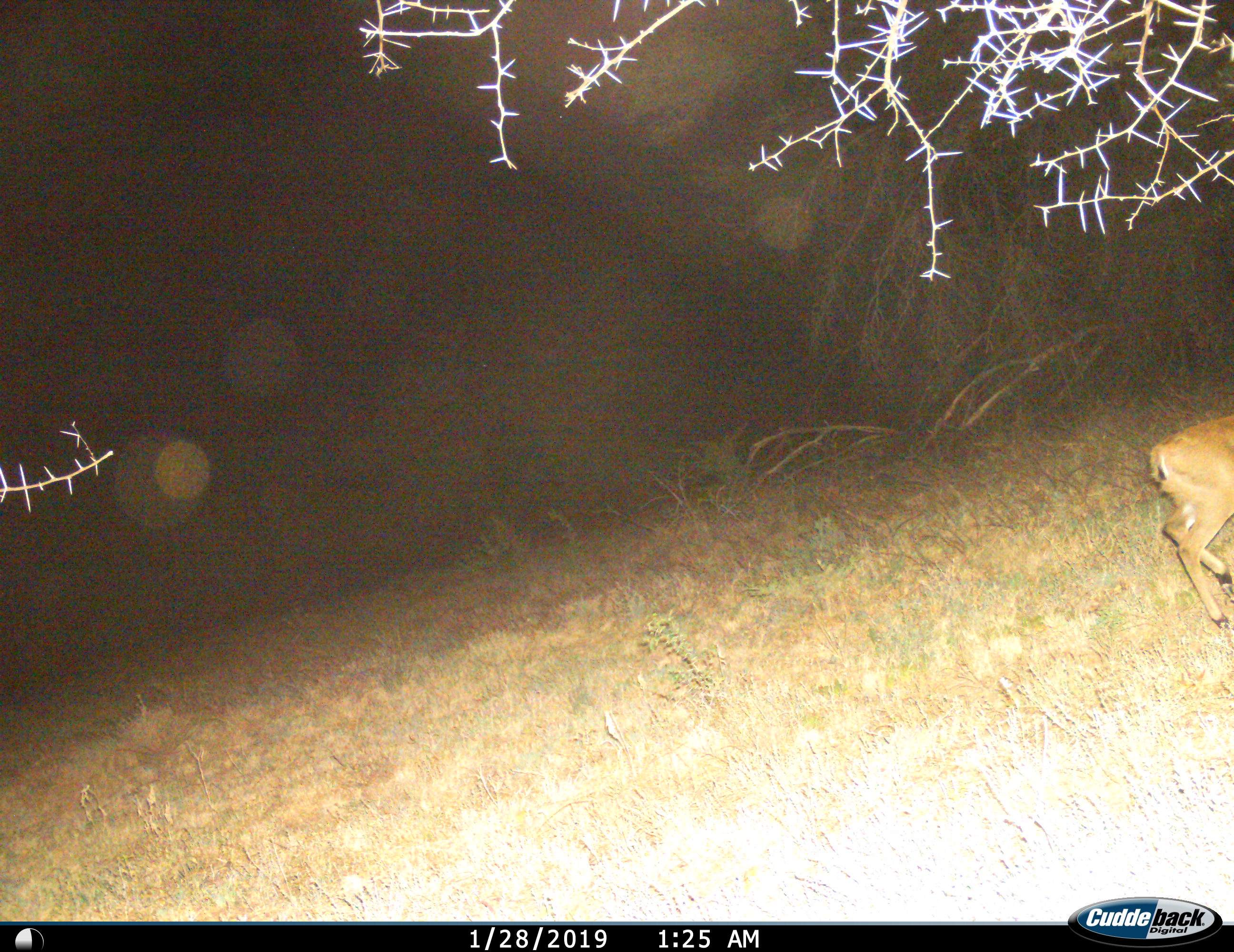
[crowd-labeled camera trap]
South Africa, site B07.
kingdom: Animalia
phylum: Chordata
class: Mammalia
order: Artiodactyla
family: Bovidae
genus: Sylvicapra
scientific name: Sylvicapra grimmia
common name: common grey duiker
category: duikercommongrey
Duikercommongrey (common grey duiker) (Sylvicapra grimmia), count 1. Behavior (volunteer vote fractions): standing 20%, resting 0%, moving 80%, interacting 0%. Young present (vote fraction): 0%. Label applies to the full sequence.